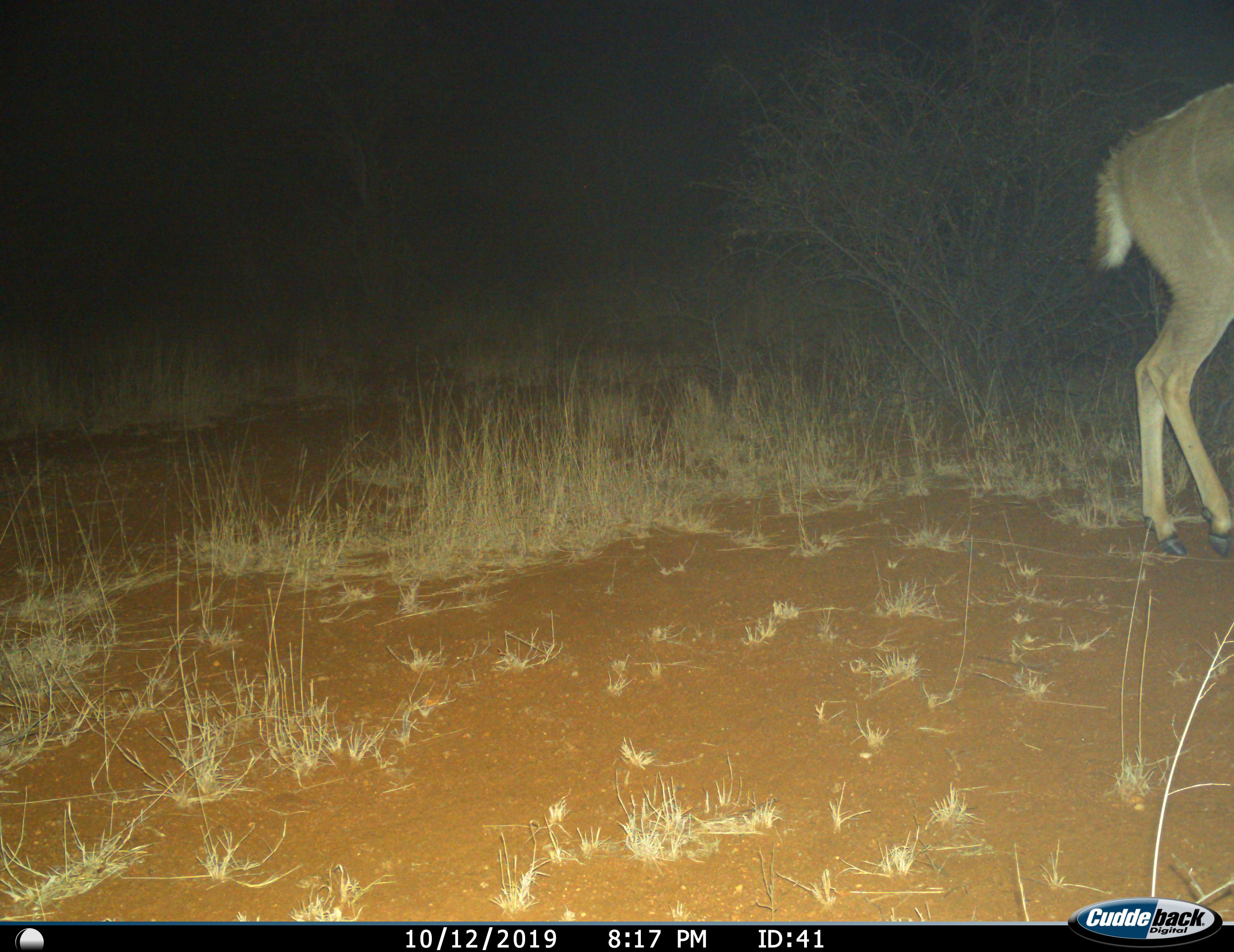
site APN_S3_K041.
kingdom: Animalia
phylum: Chordata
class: Mammalia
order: Artiodactyla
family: Bovidae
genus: Tragelaphus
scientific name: Tragelaphus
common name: kudu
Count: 1.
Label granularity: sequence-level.